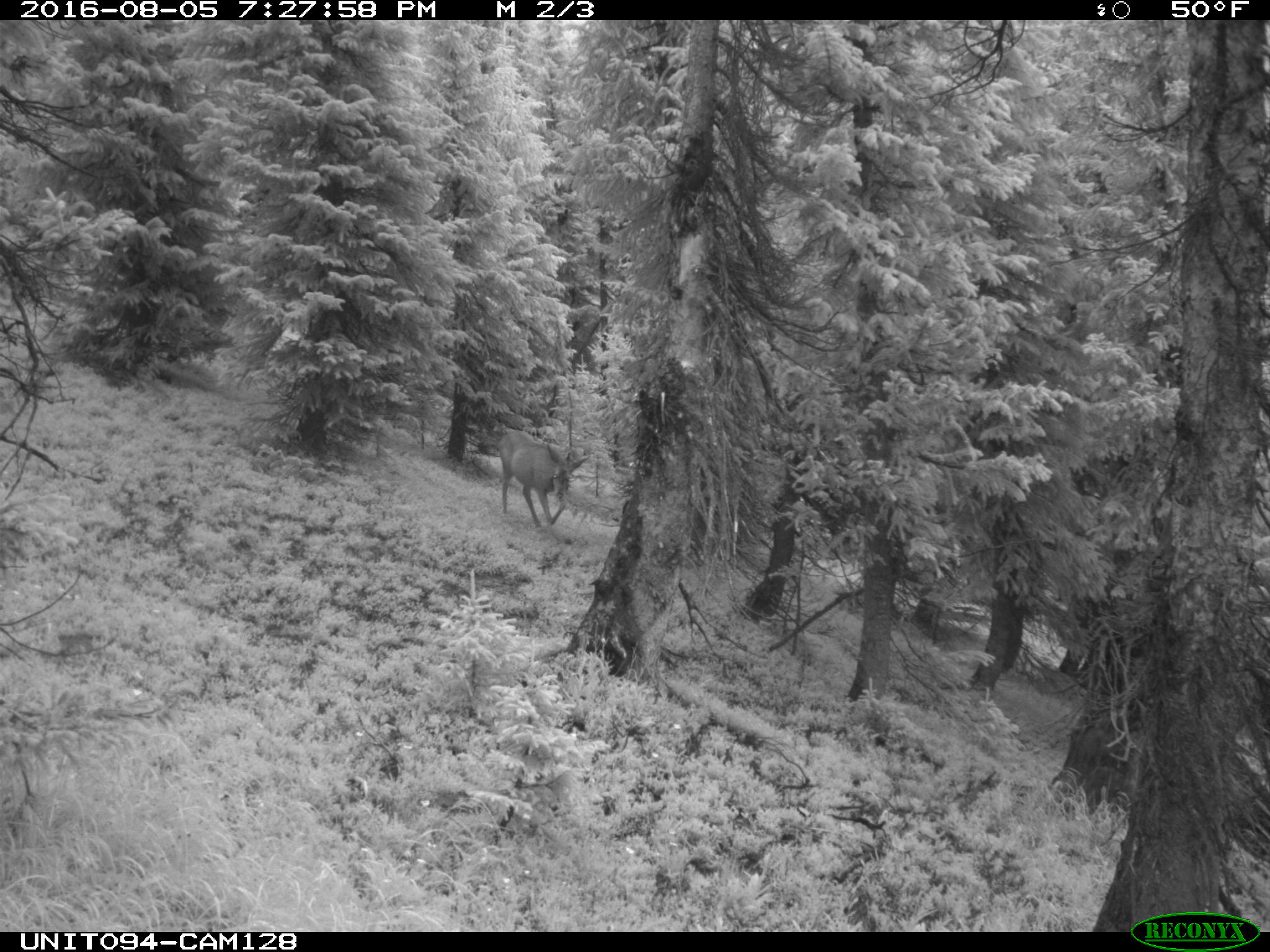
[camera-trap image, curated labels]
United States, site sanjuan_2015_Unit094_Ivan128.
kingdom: Animalia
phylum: Chordata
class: Mammalia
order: Artiodactyla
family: Cervidae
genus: Odocoileus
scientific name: Odocoileus hemionus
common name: mule deer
Odocoileus hemionus (mule deer).